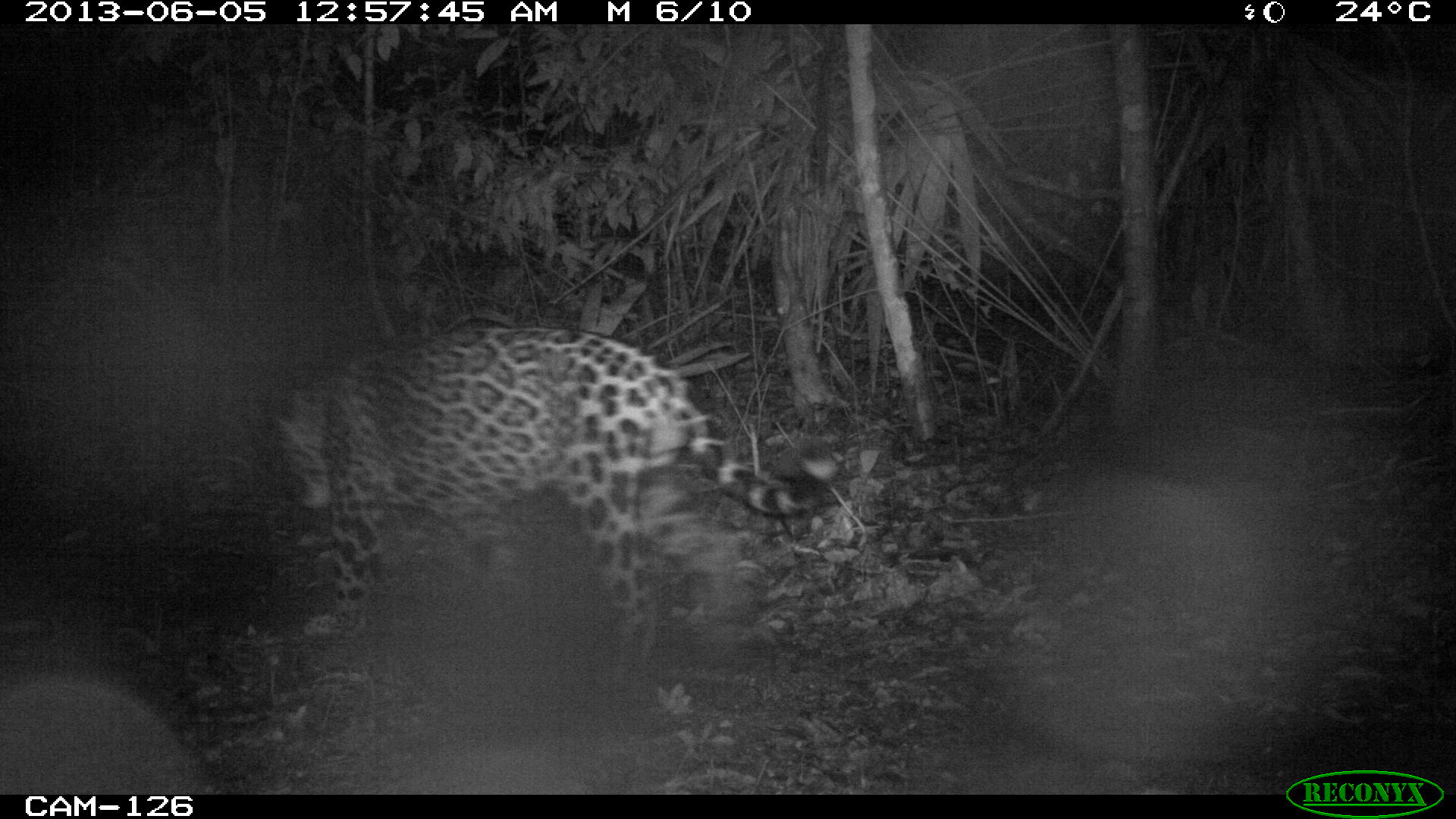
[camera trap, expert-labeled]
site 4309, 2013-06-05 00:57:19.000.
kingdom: Animalia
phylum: Chordata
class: Mammalia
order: Carnivora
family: Felidae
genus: Panthera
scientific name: Panthera onca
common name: jaguar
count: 1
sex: male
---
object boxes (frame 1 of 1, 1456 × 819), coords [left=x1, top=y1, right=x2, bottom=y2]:
panthera onca: [left=270, top=322, right=837, bottom=695]